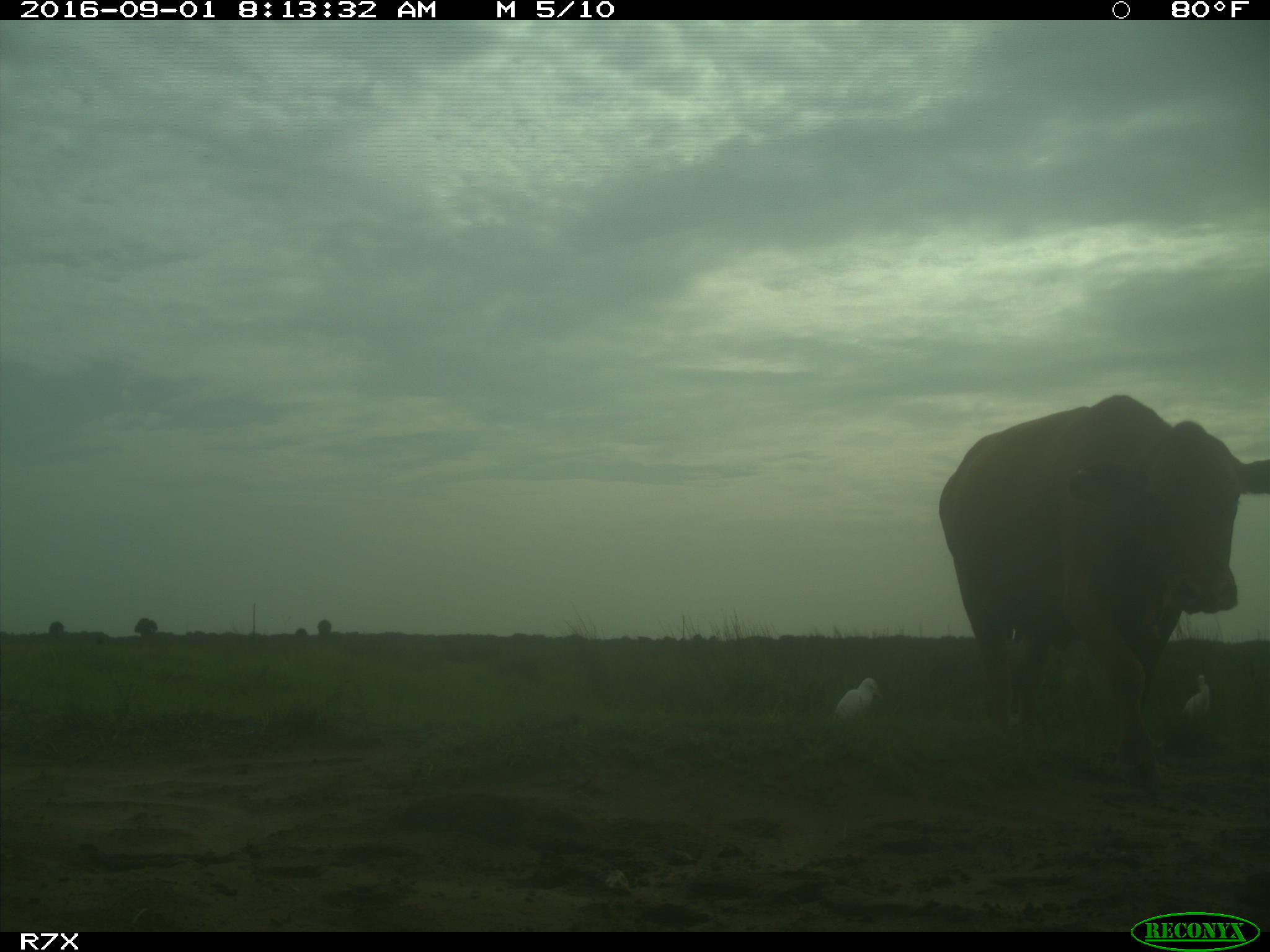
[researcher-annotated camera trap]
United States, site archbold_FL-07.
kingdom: Animalia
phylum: Chordata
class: Mammalia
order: Artiodactyla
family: Bovidae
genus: Bos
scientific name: Bos taurus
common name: domestic cow